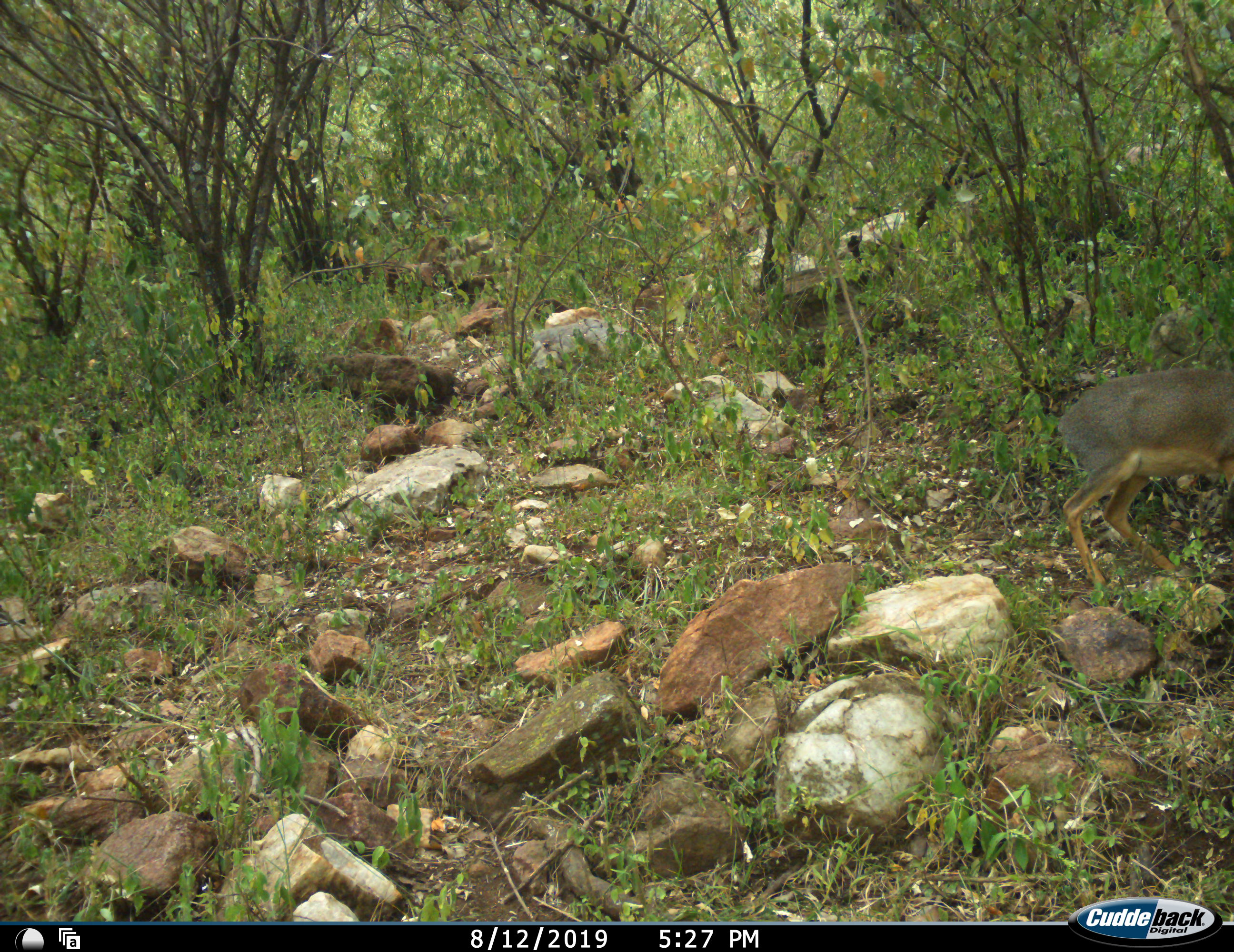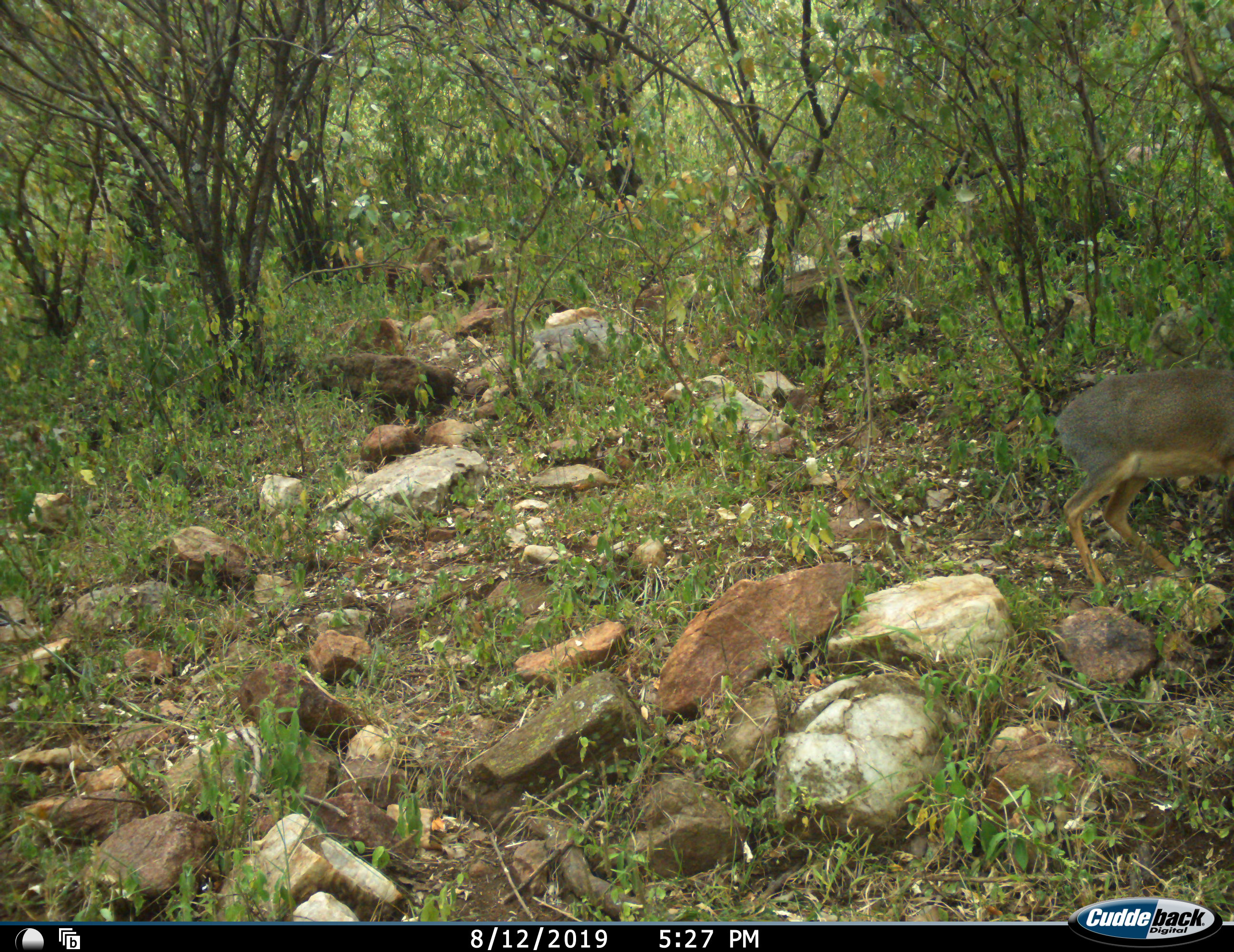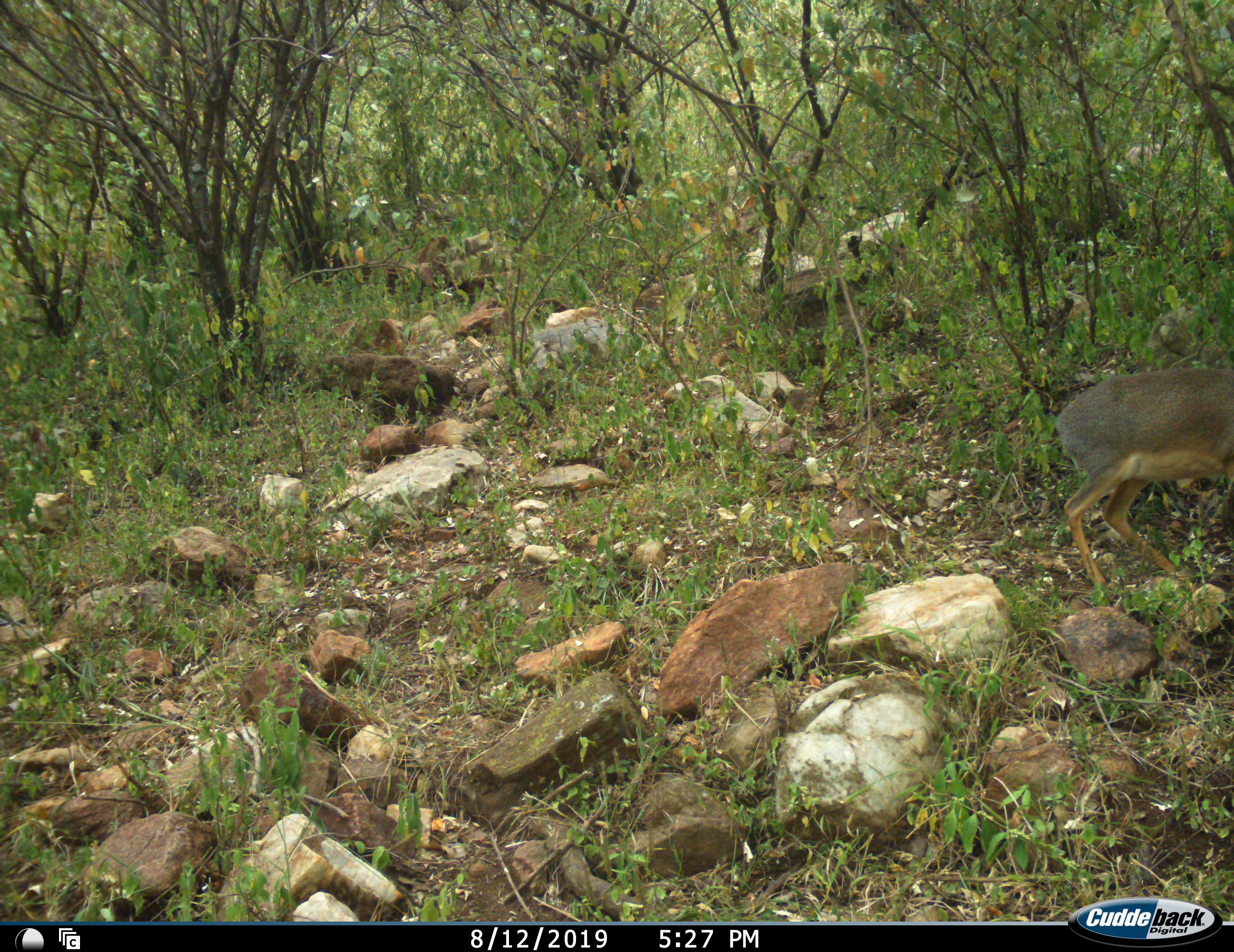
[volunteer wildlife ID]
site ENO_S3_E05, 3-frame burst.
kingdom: Animalia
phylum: Chordata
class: Mammalia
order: Artiodactyla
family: Bovidae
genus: Madoqua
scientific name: Madoqua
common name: dik-dik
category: dikdik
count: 1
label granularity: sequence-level